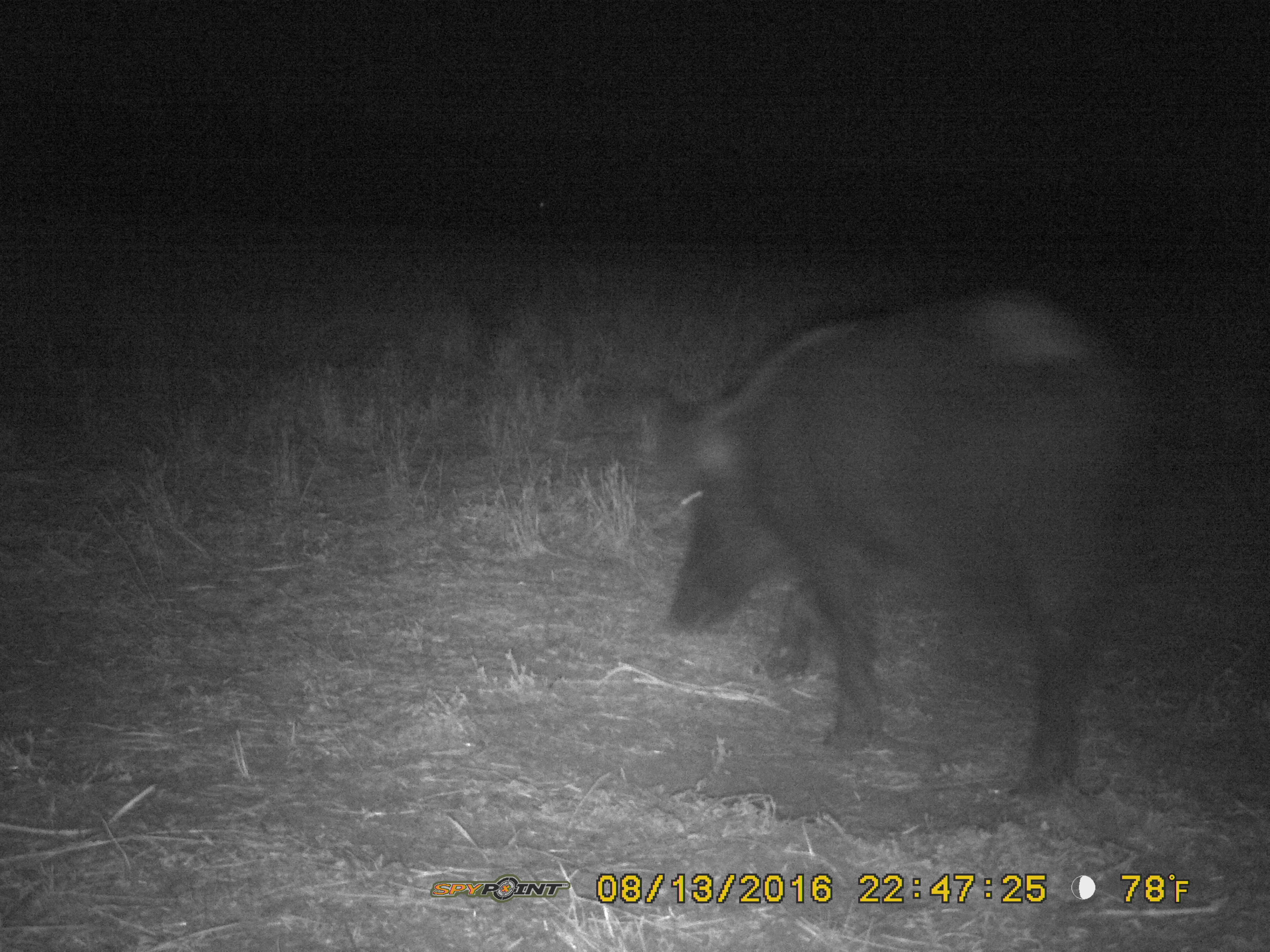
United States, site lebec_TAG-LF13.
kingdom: Animalia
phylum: Chordata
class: Mammalia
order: Artiodactyla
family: Suidae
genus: Sus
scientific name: Sus scrofa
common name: wild boar